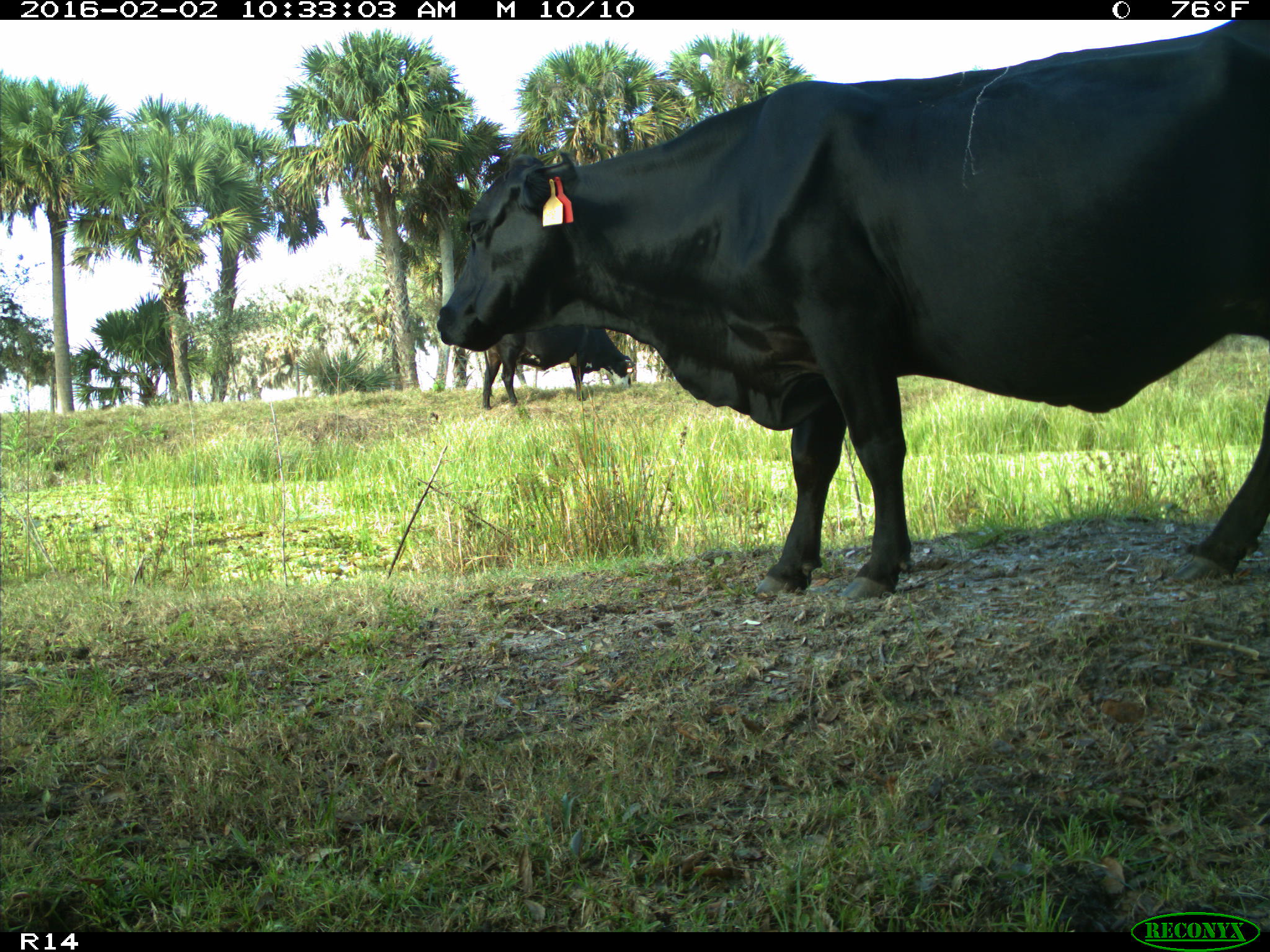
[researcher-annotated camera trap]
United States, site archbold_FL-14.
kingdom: Animalia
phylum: Chordata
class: Mammalia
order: Artiodactyla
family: Bovidae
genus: Bos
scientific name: Bos taurus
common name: domestic cow